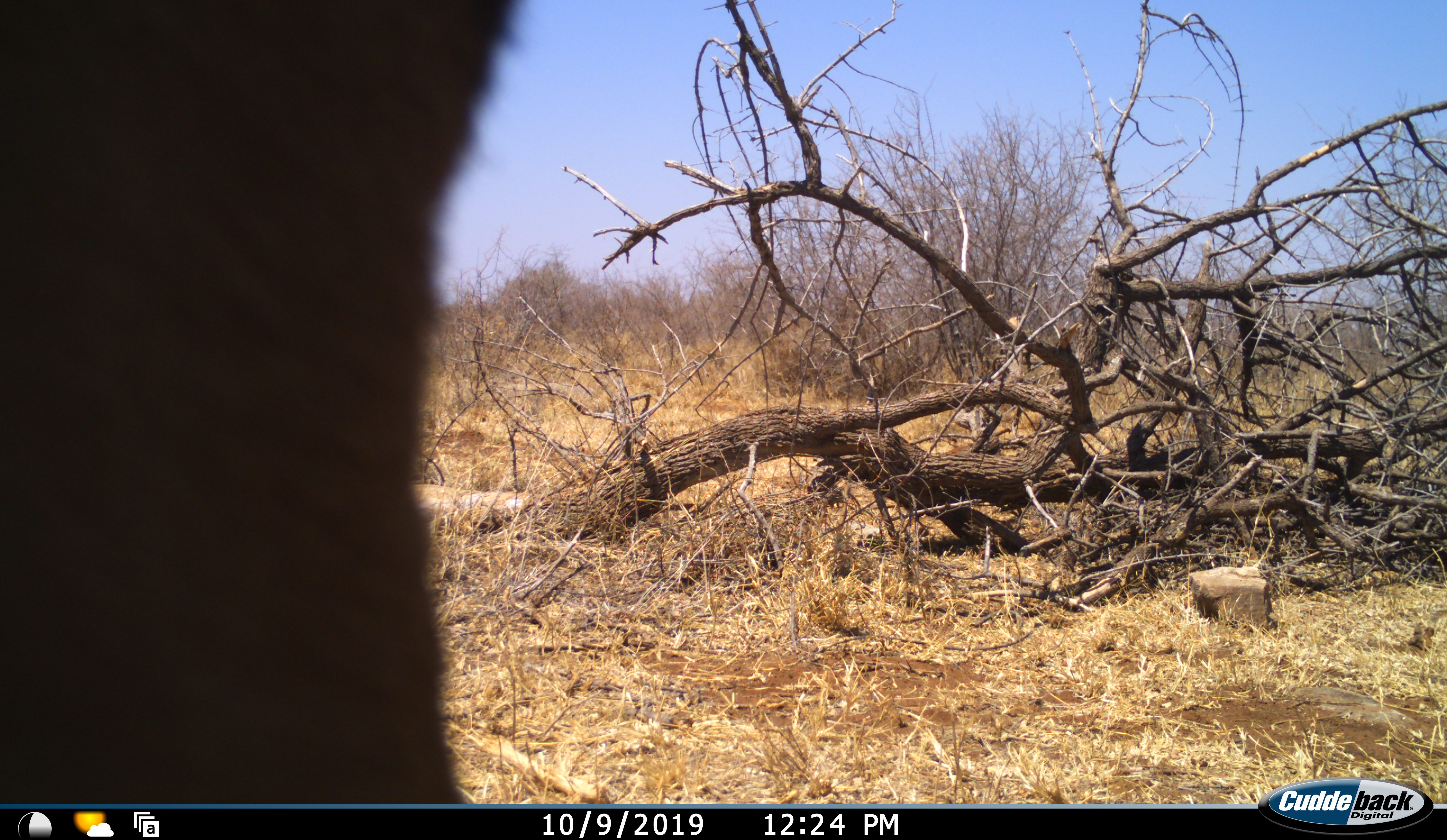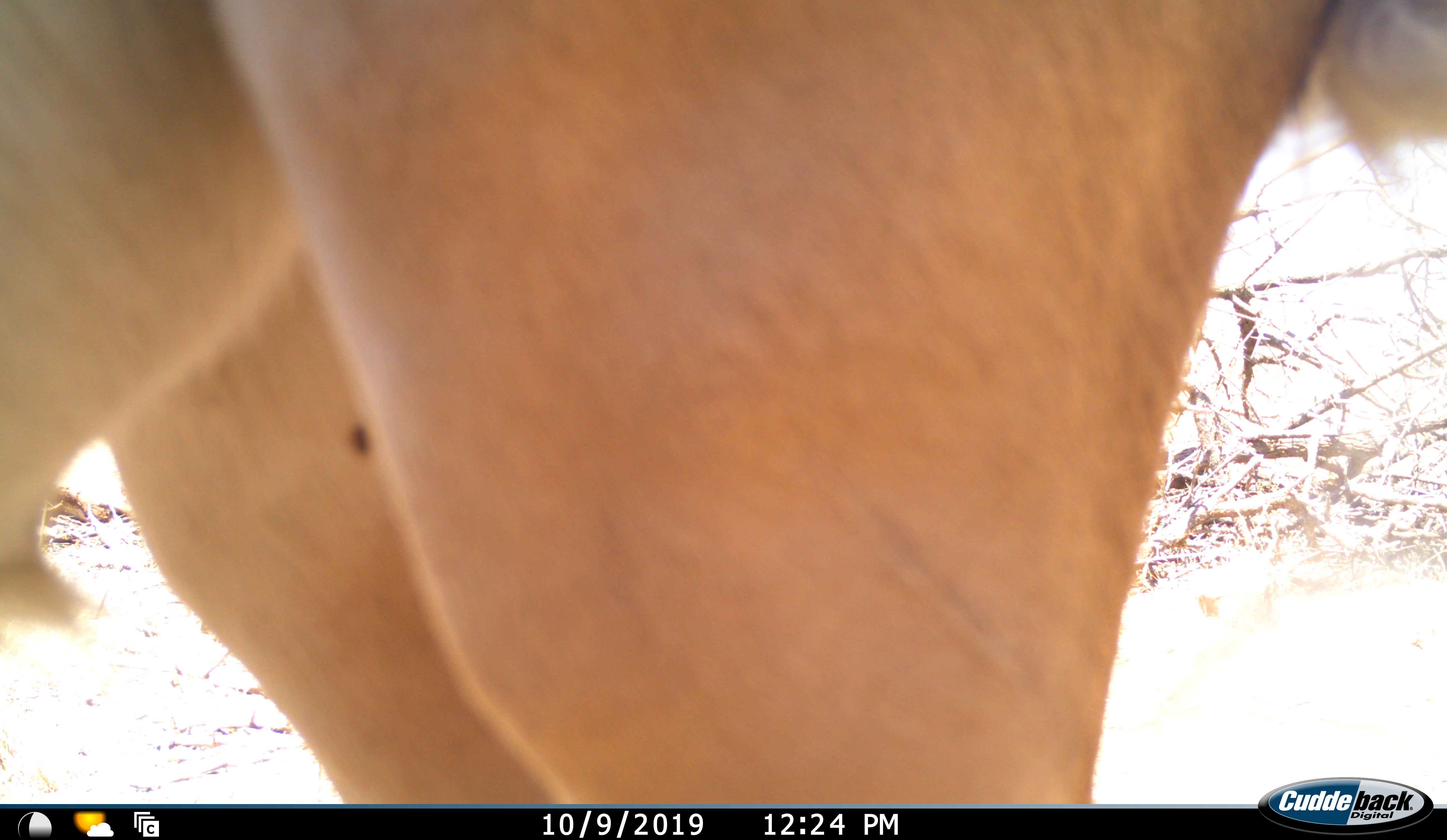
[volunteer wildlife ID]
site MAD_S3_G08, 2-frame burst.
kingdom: Animalia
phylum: Chordata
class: Mammalia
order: Artiodactyla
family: Bovidae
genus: Aepyceros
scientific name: Aepyceros melampus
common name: impala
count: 1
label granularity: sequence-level